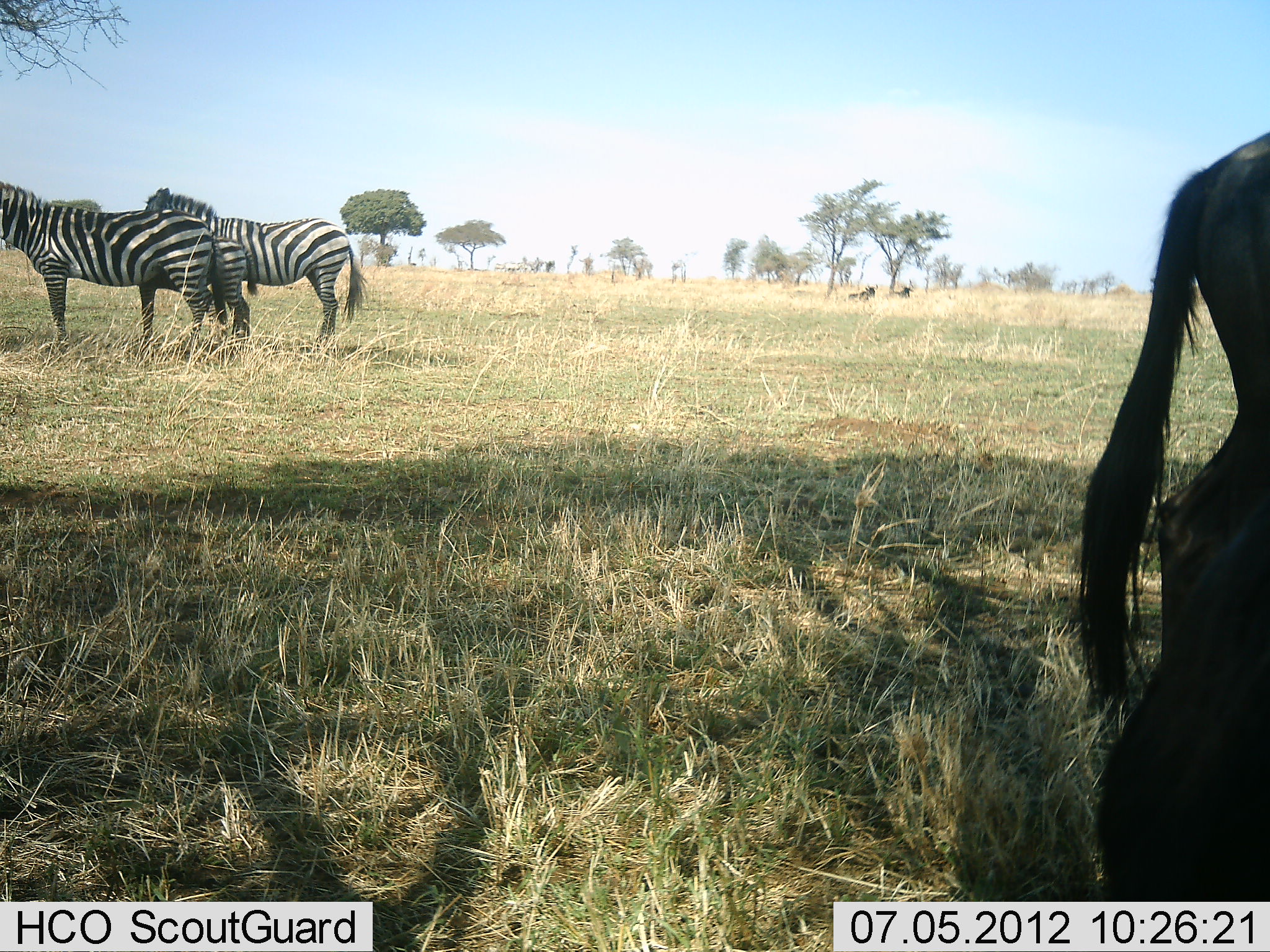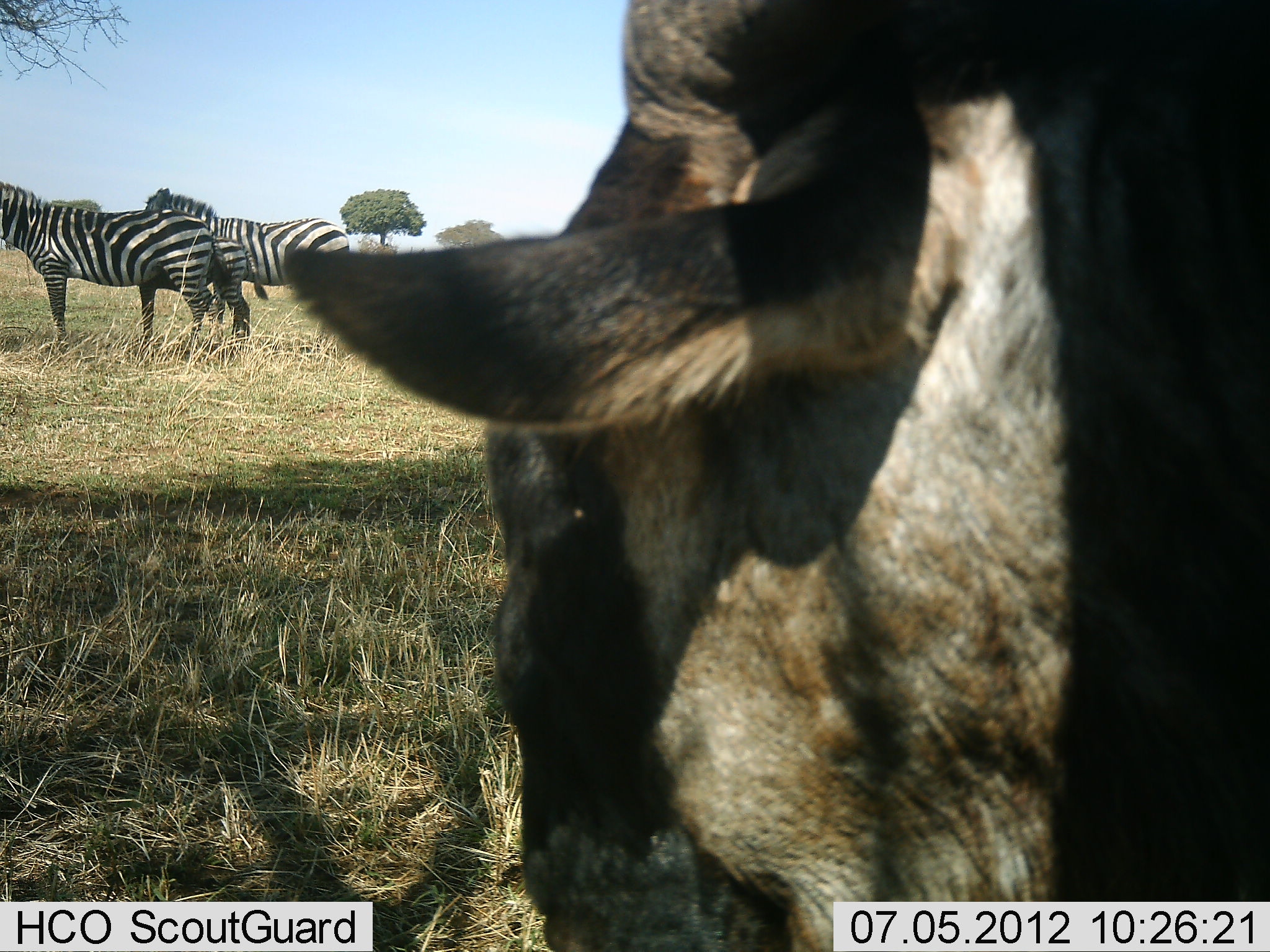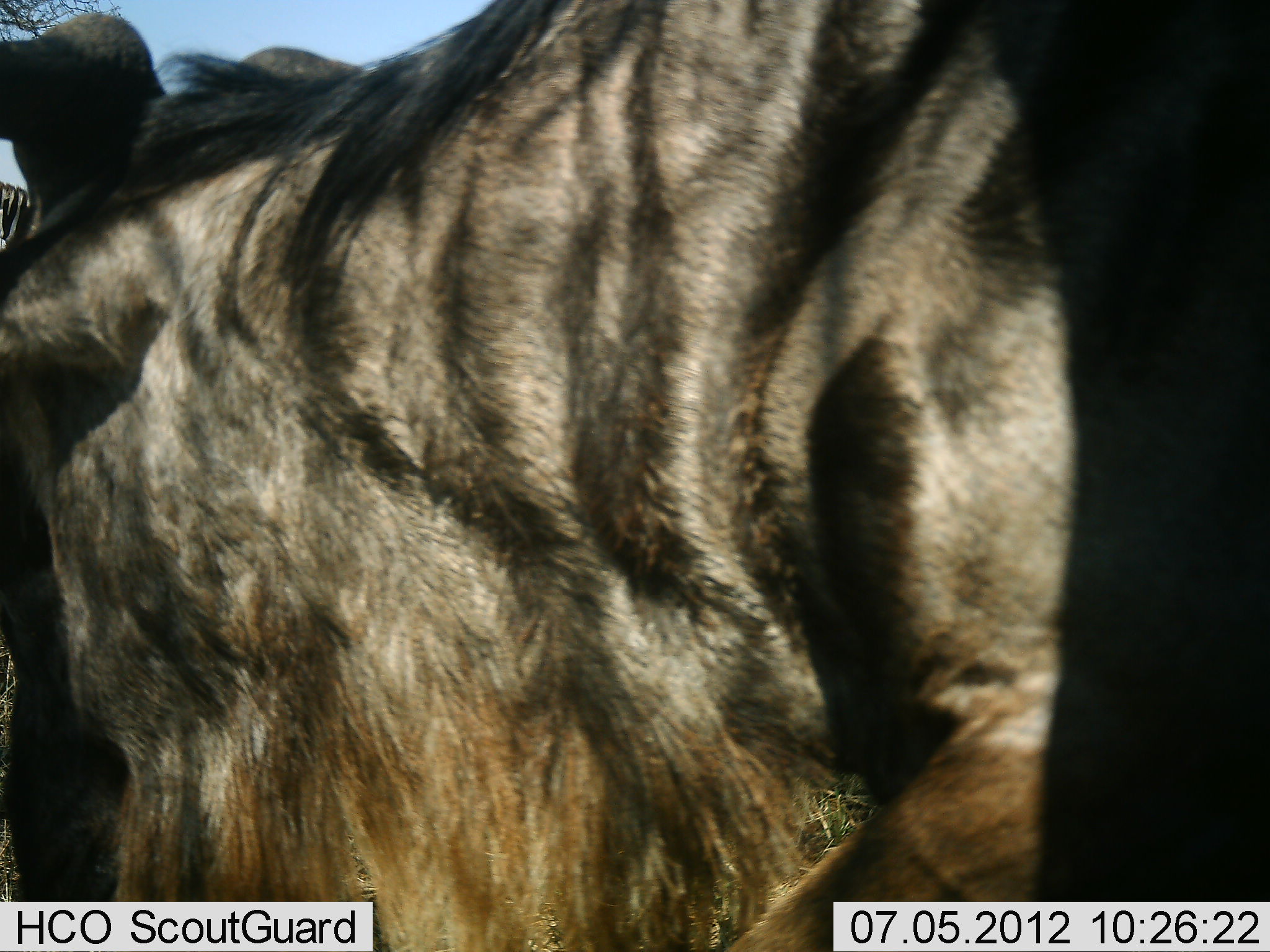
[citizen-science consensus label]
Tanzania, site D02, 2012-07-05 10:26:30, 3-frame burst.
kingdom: Animalia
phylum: Chordata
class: Mammalia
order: Artiodactyla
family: Bovidae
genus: Connochaetes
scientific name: Connochaetes taurinus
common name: blue wildebeest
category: wildebeest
Wildebeest (blue wildebeest) (Connochaetes taurinus), count 1. Behavior (volunteer vote fractions): standing 20%, resting 40%, moving 90%, interacting 0%. Young present (vote fraction): 0%. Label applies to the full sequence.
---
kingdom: Animalia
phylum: Chordata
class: Mammalia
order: Perissodactyla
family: Equidae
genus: Equus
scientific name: Equus quagga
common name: plains zebra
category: zebra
Zebra (plains zebra) (Equus quagga), count 3. Behavior (volunteer vote fractions): standing 100%, resting 0%, moving 0%, interacting 0%. Young present (vote fraction): 80%. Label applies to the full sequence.